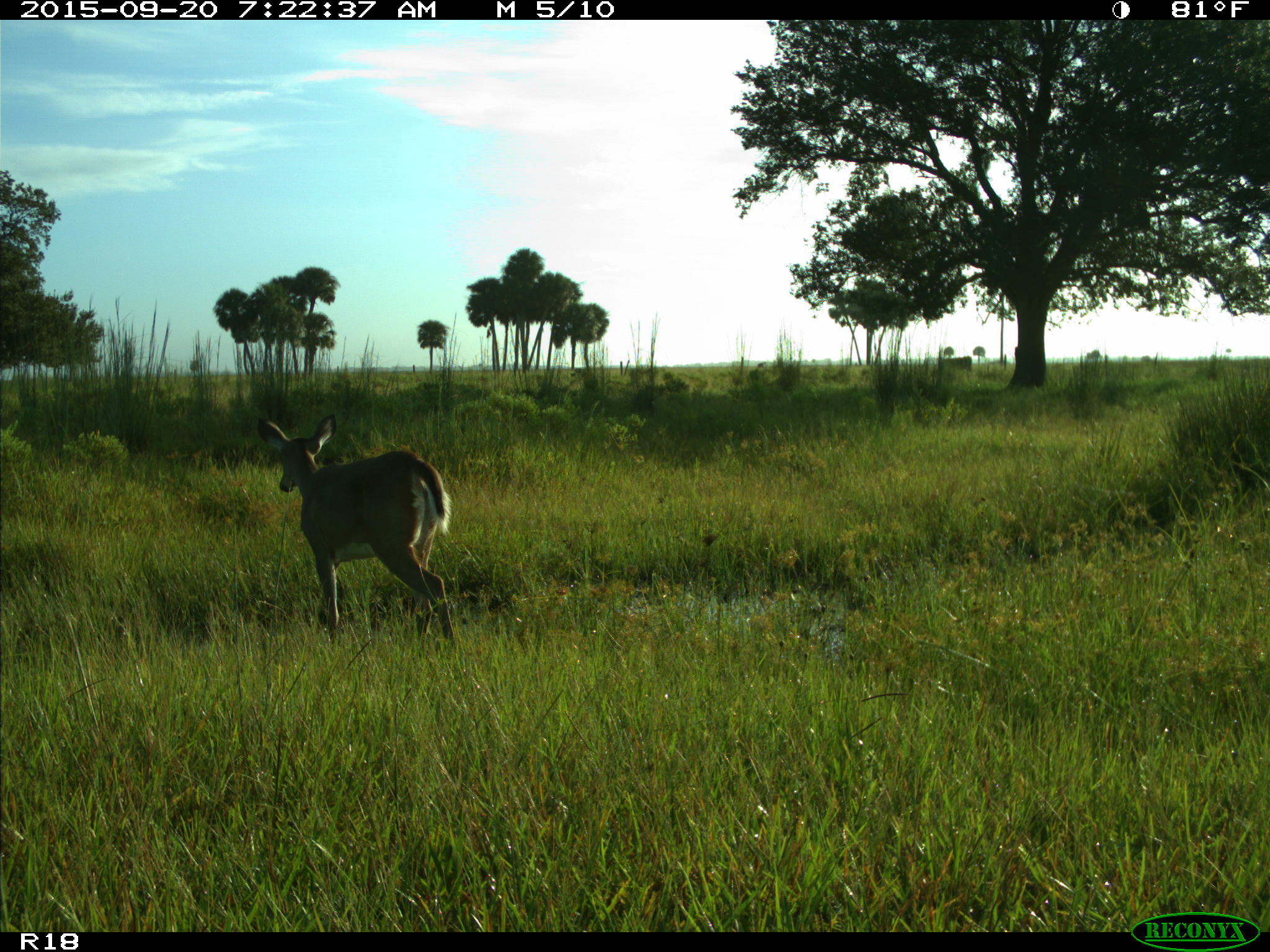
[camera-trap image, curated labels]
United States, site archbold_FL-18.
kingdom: Animalia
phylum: Chordata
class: Mammalia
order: Artiodactyla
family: Cervidae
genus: Odocoileus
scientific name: Odocoileus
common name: deer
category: unidentified deer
Unidentified deer (deer) (Odocoileus).